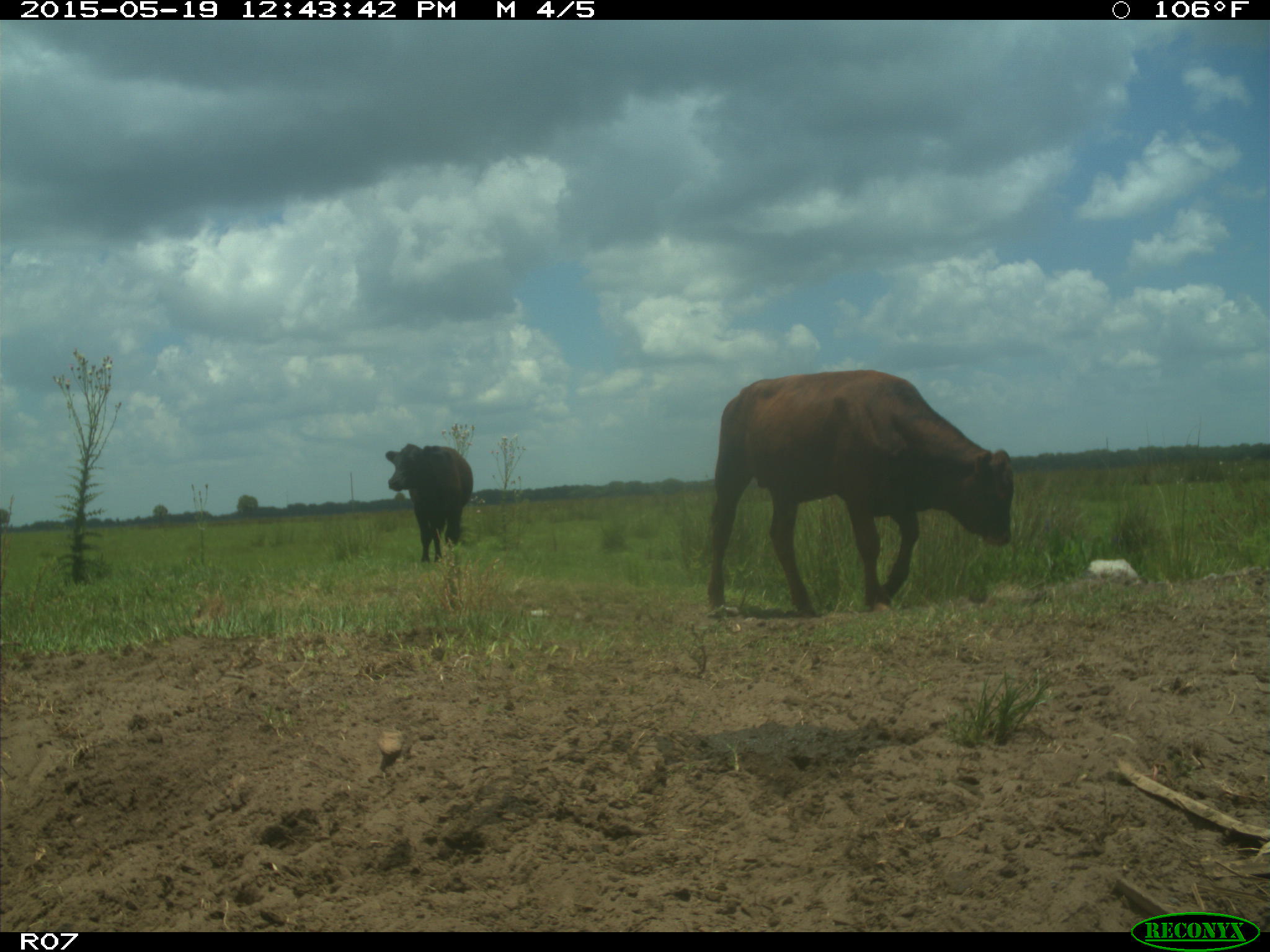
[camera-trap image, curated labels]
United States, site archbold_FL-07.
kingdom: Animalia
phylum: Chordata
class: Mammalia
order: Artiodactyla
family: Bovidae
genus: Bos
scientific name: Bos taurus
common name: domestic cow